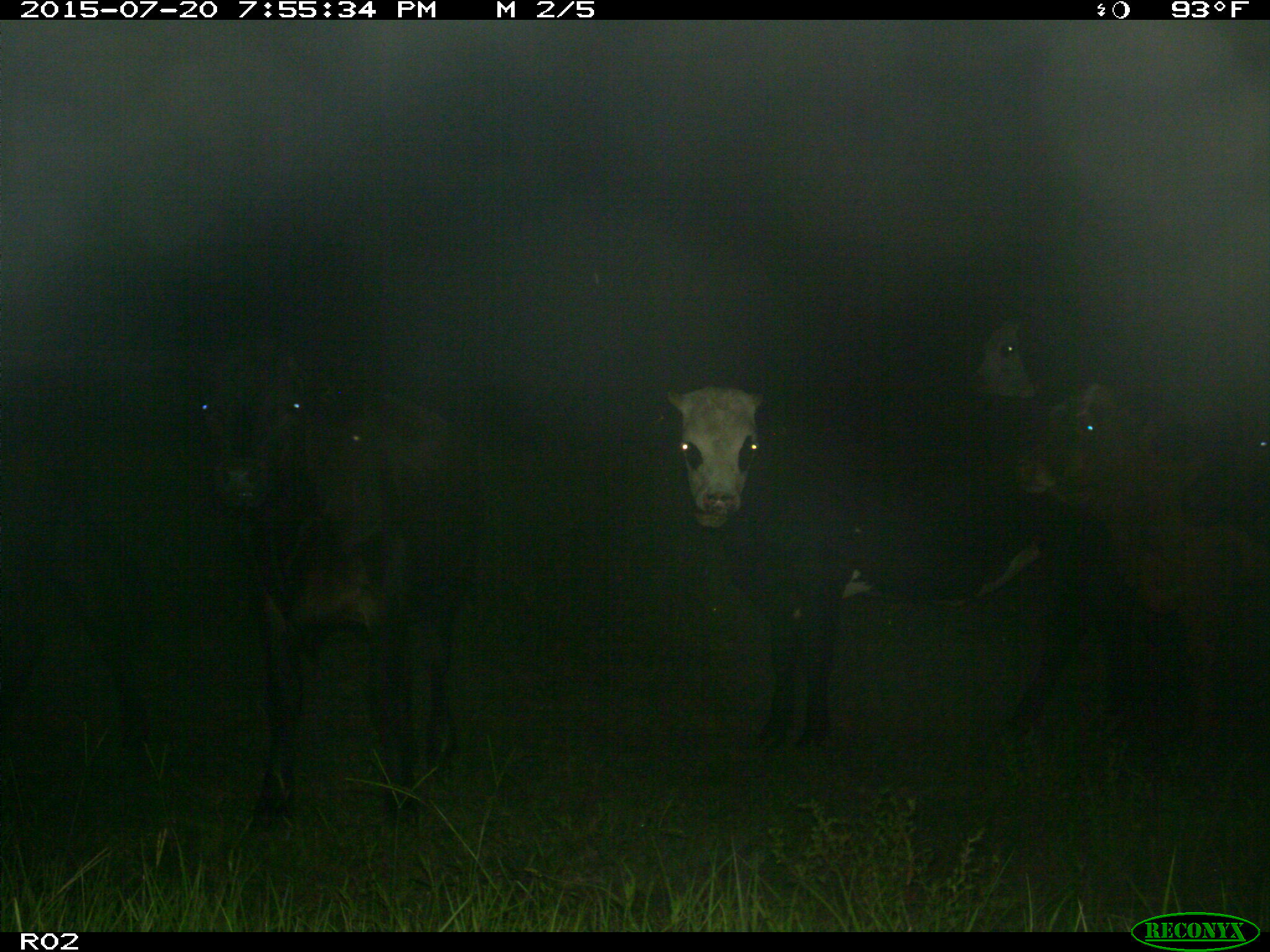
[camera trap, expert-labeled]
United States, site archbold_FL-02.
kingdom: Animalia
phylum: Chordata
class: Mammalia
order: Artiodactyla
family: Bovidae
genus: Bos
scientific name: Bos taurus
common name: domestic cow